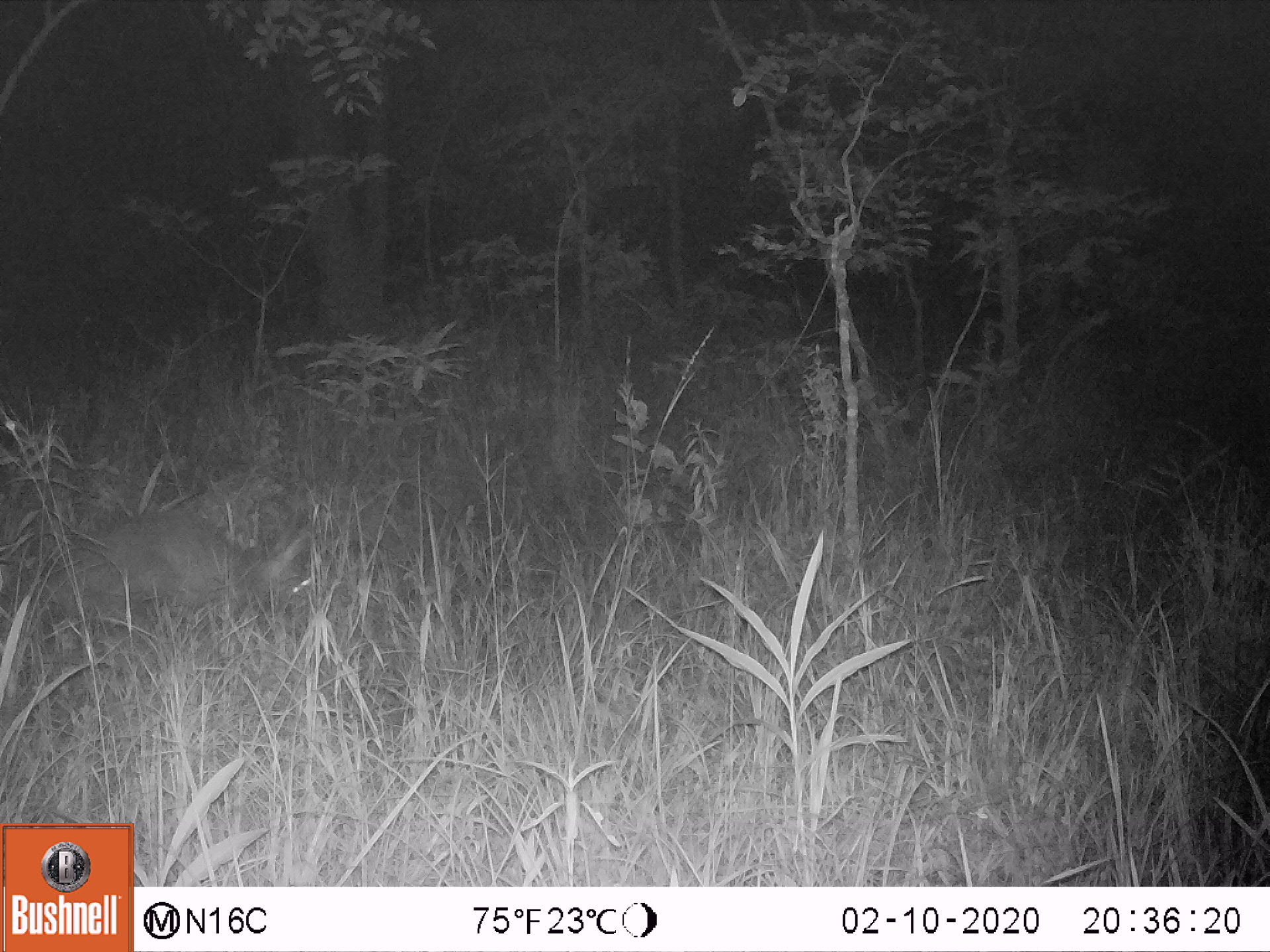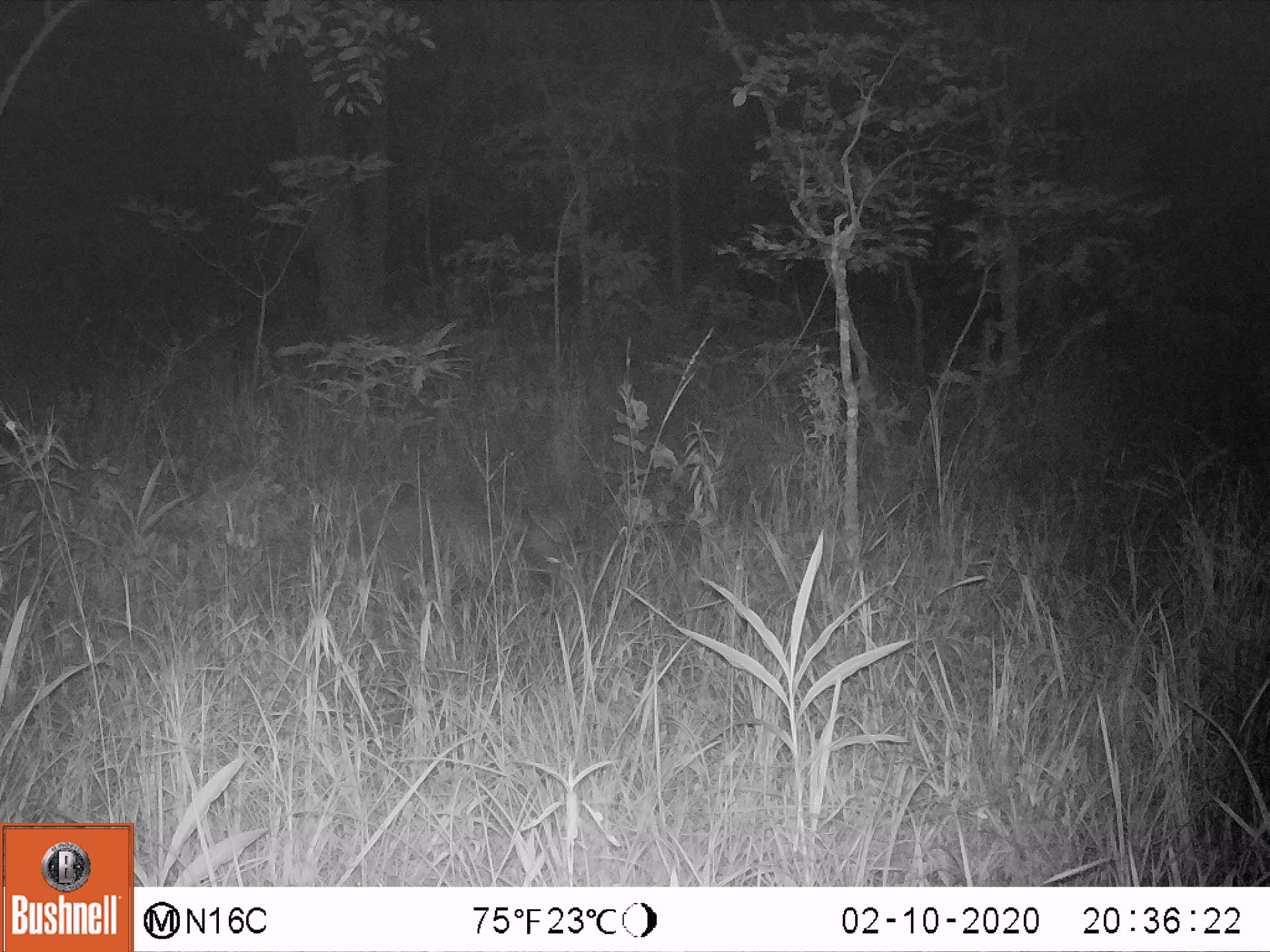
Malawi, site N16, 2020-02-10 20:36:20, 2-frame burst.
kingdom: Animalia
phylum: Chordata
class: Mammalia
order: Tubulidentata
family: Orycteropodidae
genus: Orycteropus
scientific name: Orycteropus afer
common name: aardvark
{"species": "aardvark (Orycteropus afer)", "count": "1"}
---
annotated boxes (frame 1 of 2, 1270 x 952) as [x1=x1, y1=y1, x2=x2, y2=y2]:
aardvark: [x1=15, y1=511, x2=322, y2=617]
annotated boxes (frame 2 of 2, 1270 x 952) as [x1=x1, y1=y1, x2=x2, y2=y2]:
aardvark: [x1=343, y1=480, x2=597, y2=601]